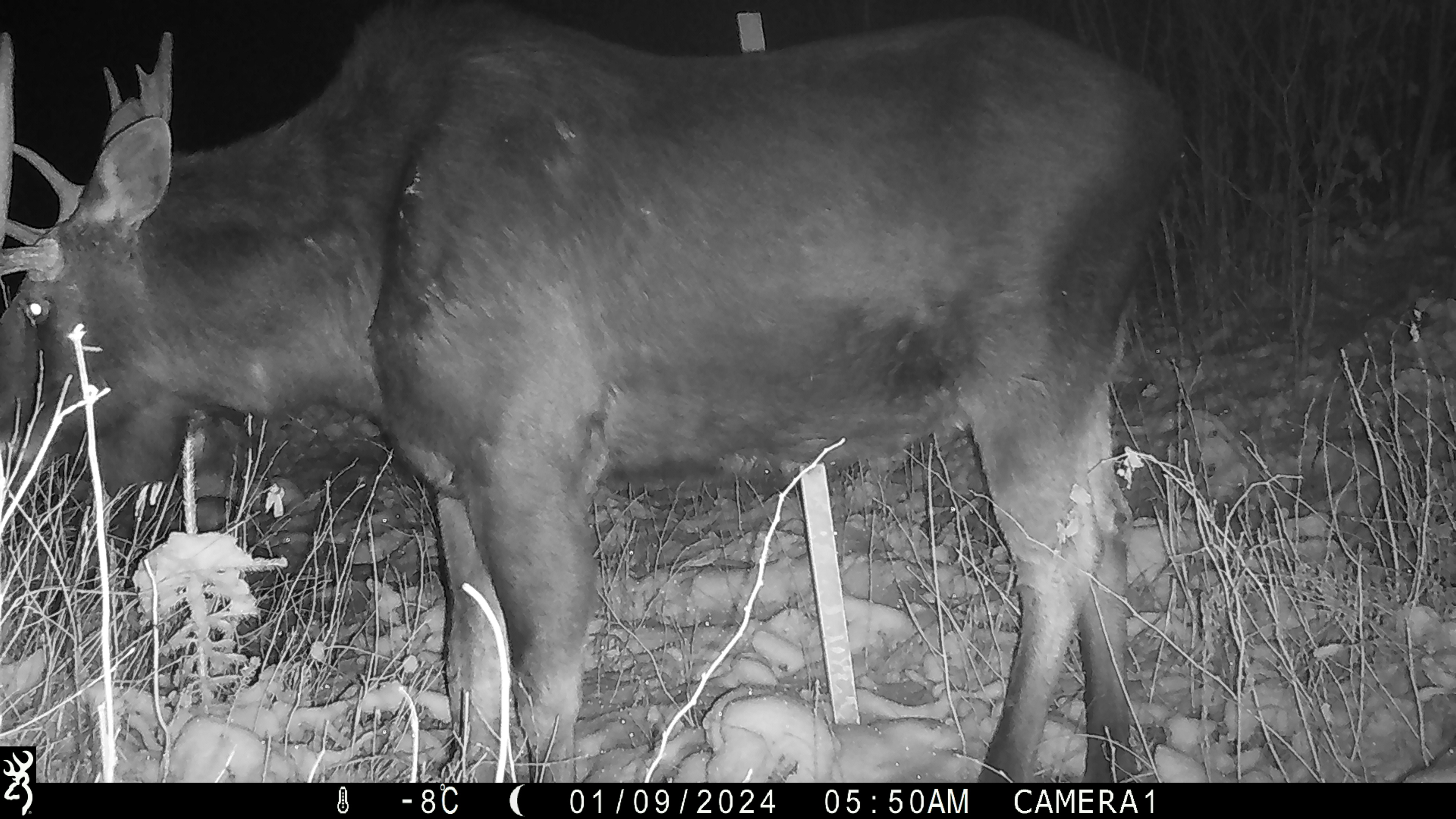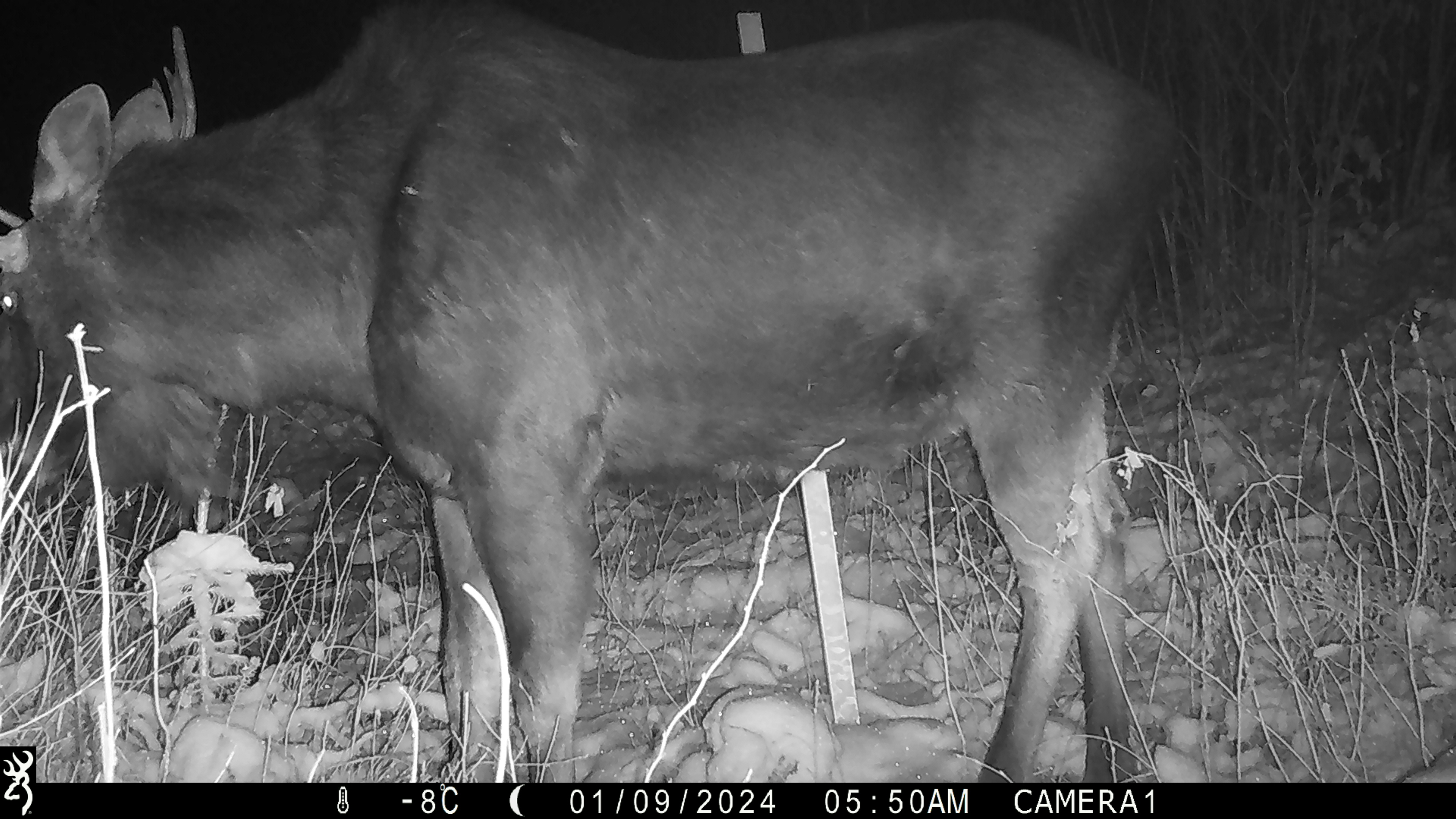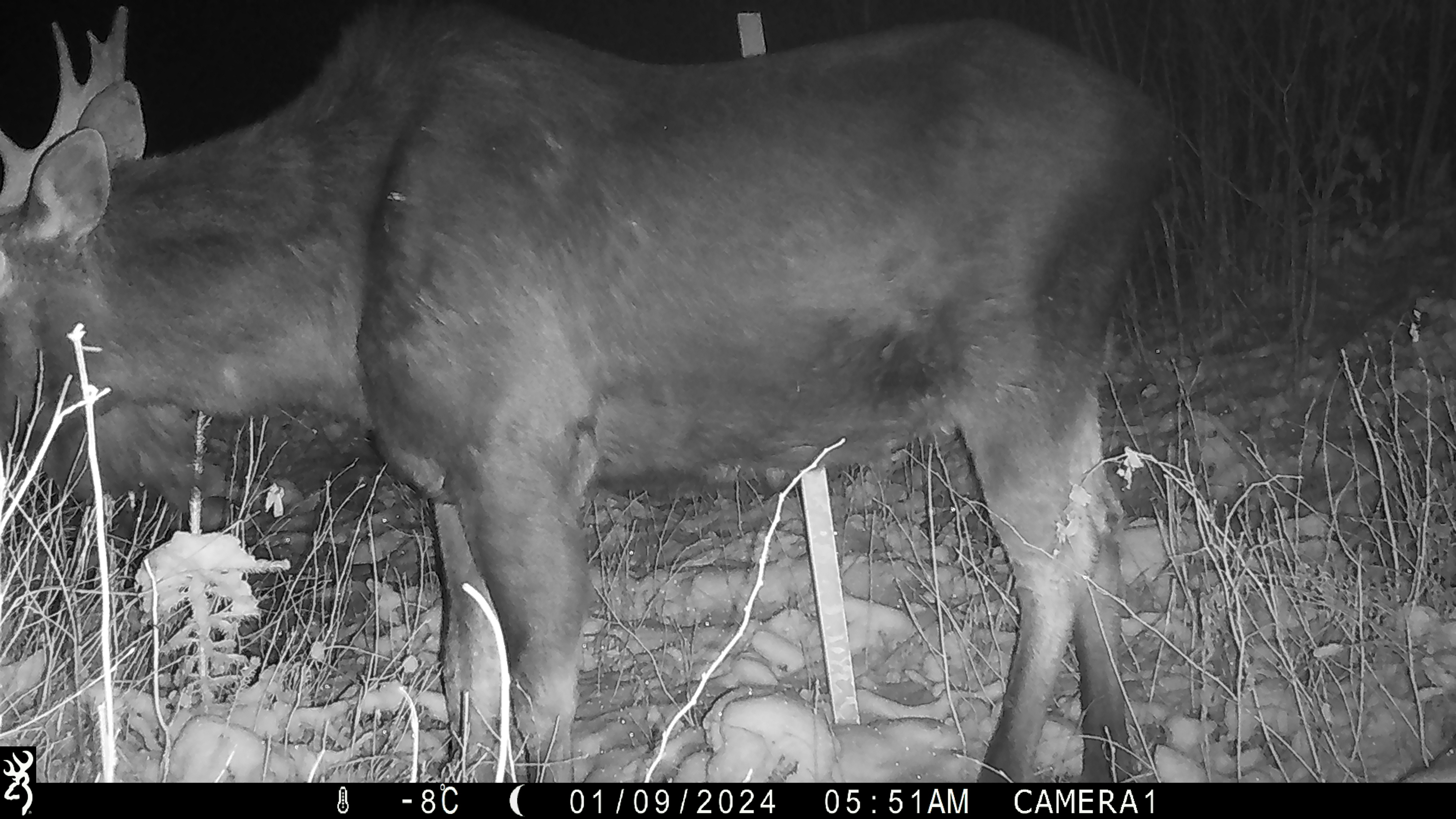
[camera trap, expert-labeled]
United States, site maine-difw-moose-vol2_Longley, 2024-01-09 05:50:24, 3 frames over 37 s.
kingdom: Animalia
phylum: Chordata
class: Mammalia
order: Artiodactyla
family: Cervidae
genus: Alces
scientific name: Alces alces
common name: moose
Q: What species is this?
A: Moose (Alces alces).